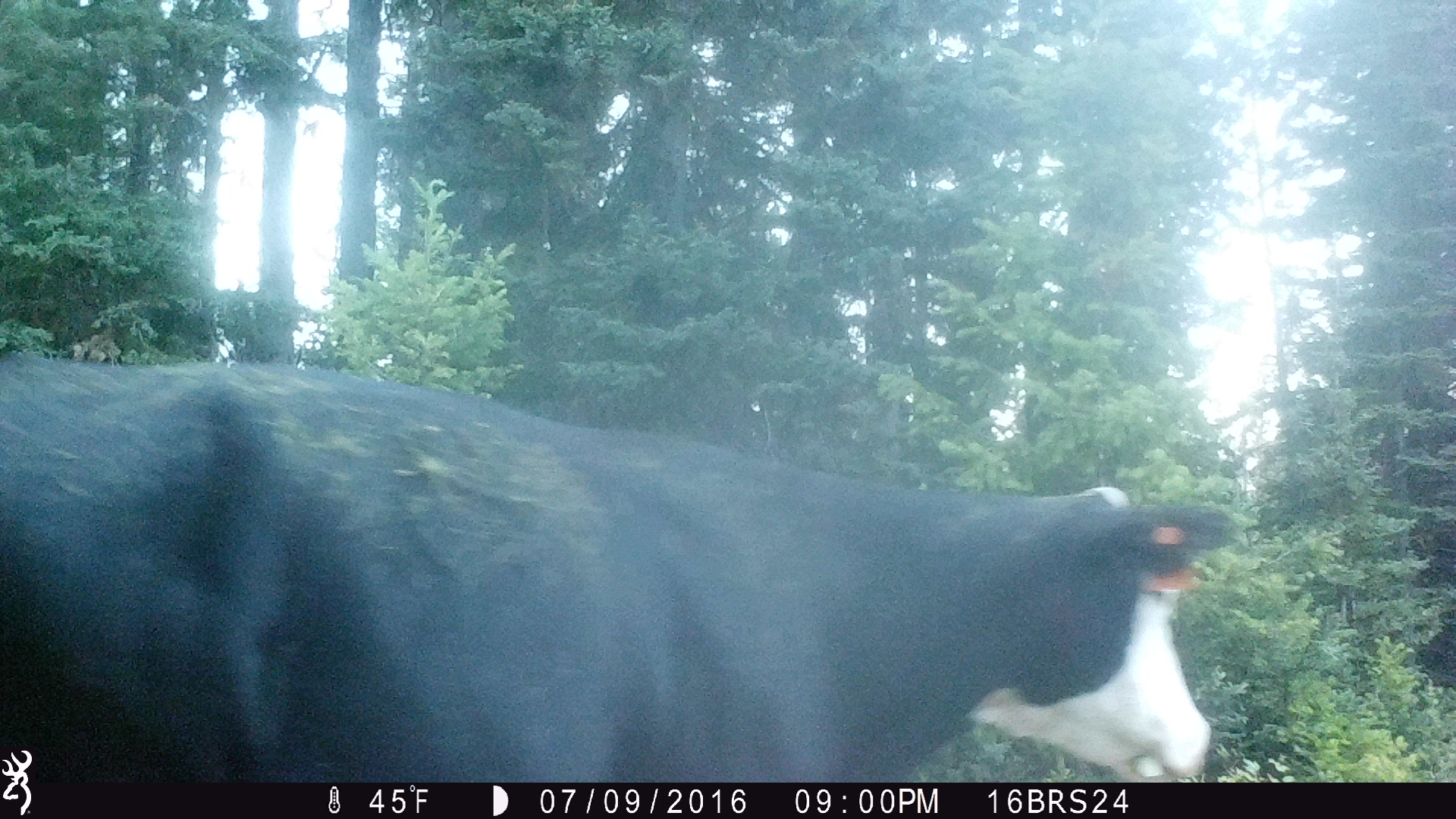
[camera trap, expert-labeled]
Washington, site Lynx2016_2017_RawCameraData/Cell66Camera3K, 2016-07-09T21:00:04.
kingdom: Animalia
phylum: Chordata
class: Mammalia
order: Artiodactyla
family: Bovidae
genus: Bos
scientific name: Bos taurus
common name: domestic cattle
Domestic cattle (Bos taurus). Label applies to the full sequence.